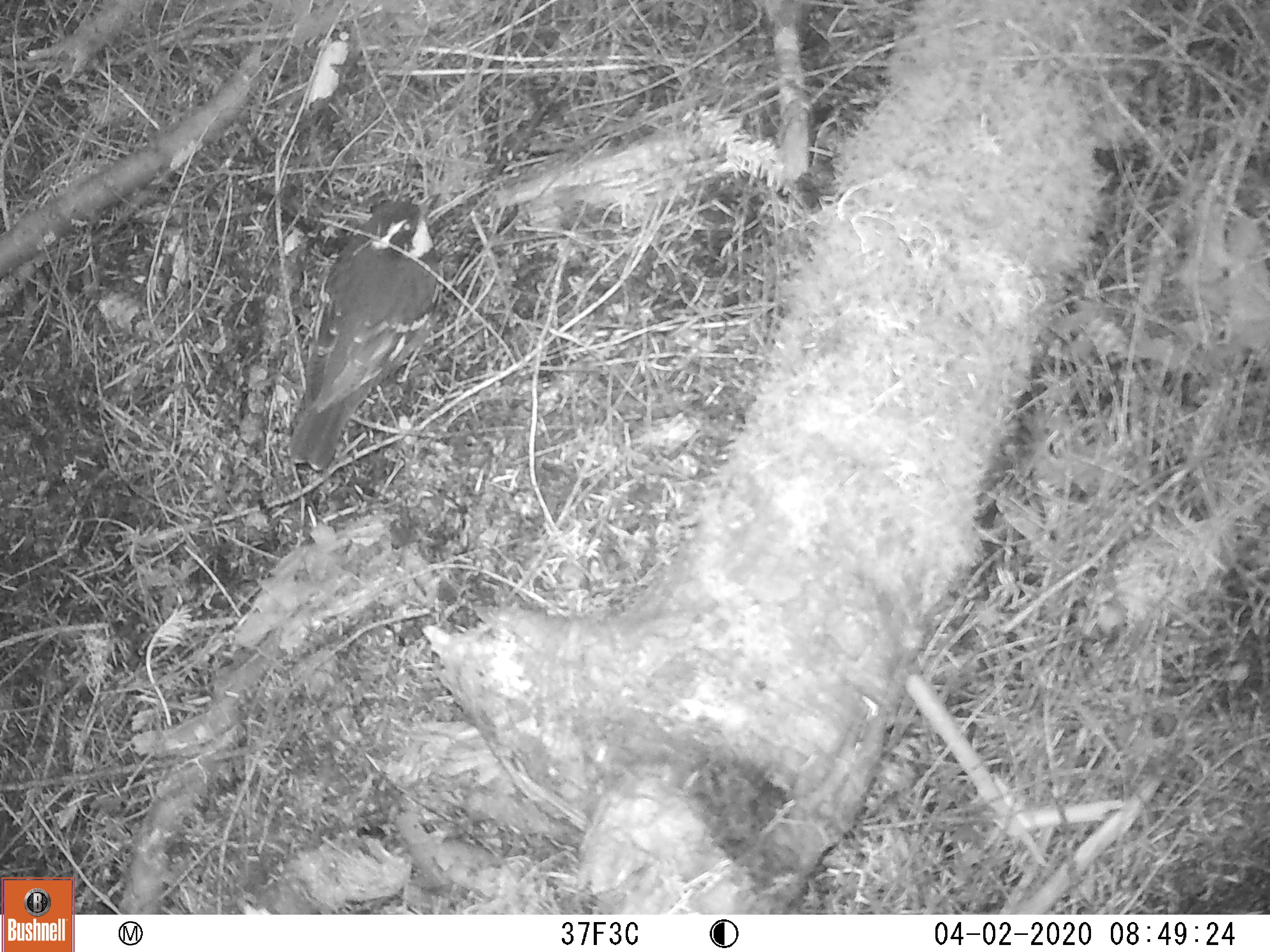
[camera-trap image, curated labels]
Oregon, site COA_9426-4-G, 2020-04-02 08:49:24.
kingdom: Animalia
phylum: Chordata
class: Aves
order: Passeriformes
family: Turdidae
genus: Ixoreus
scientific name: Ixoreus naevius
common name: varied thrush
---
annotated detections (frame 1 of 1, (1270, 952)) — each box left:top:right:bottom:
varied thrush: 277:194:442:469